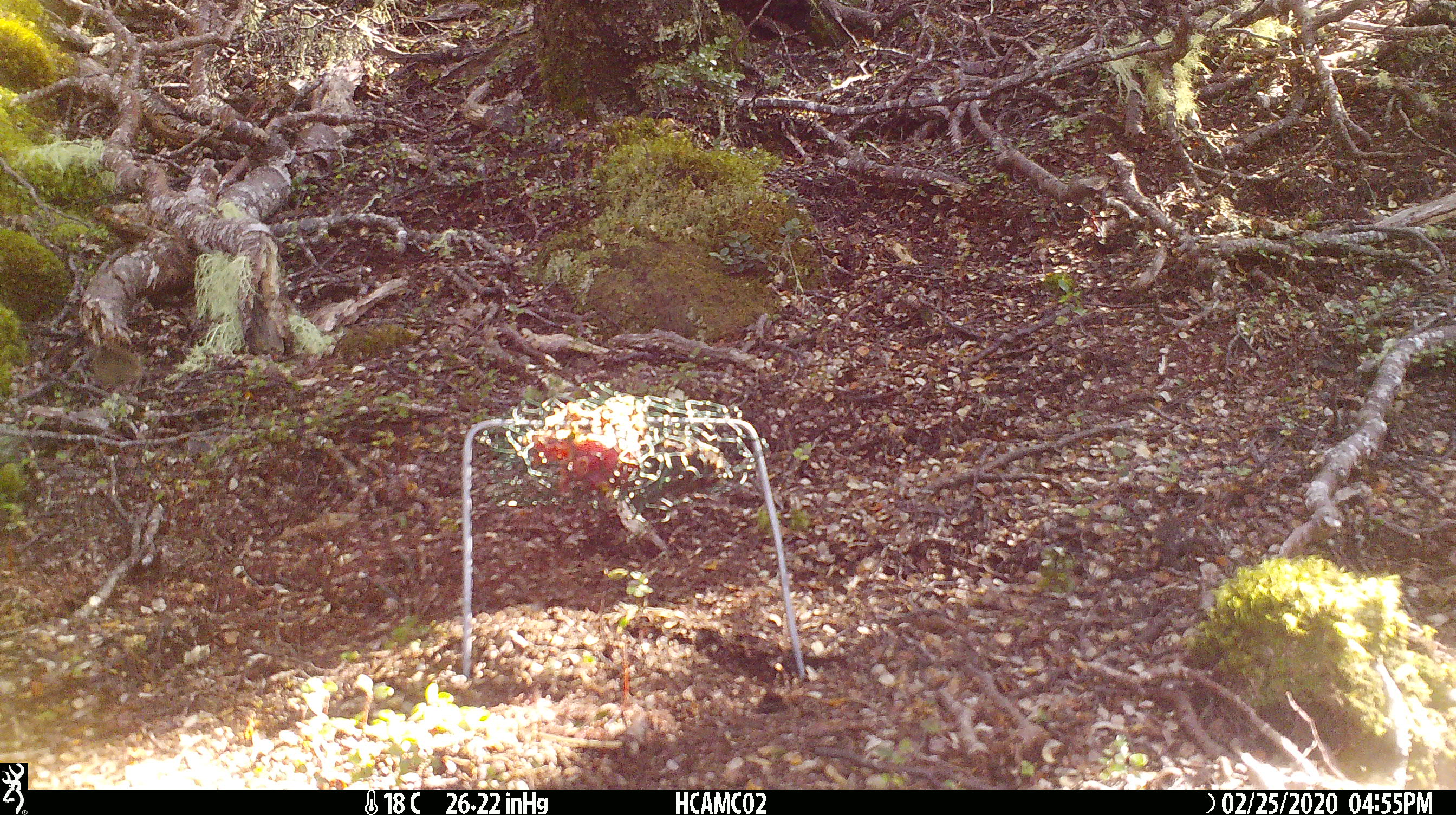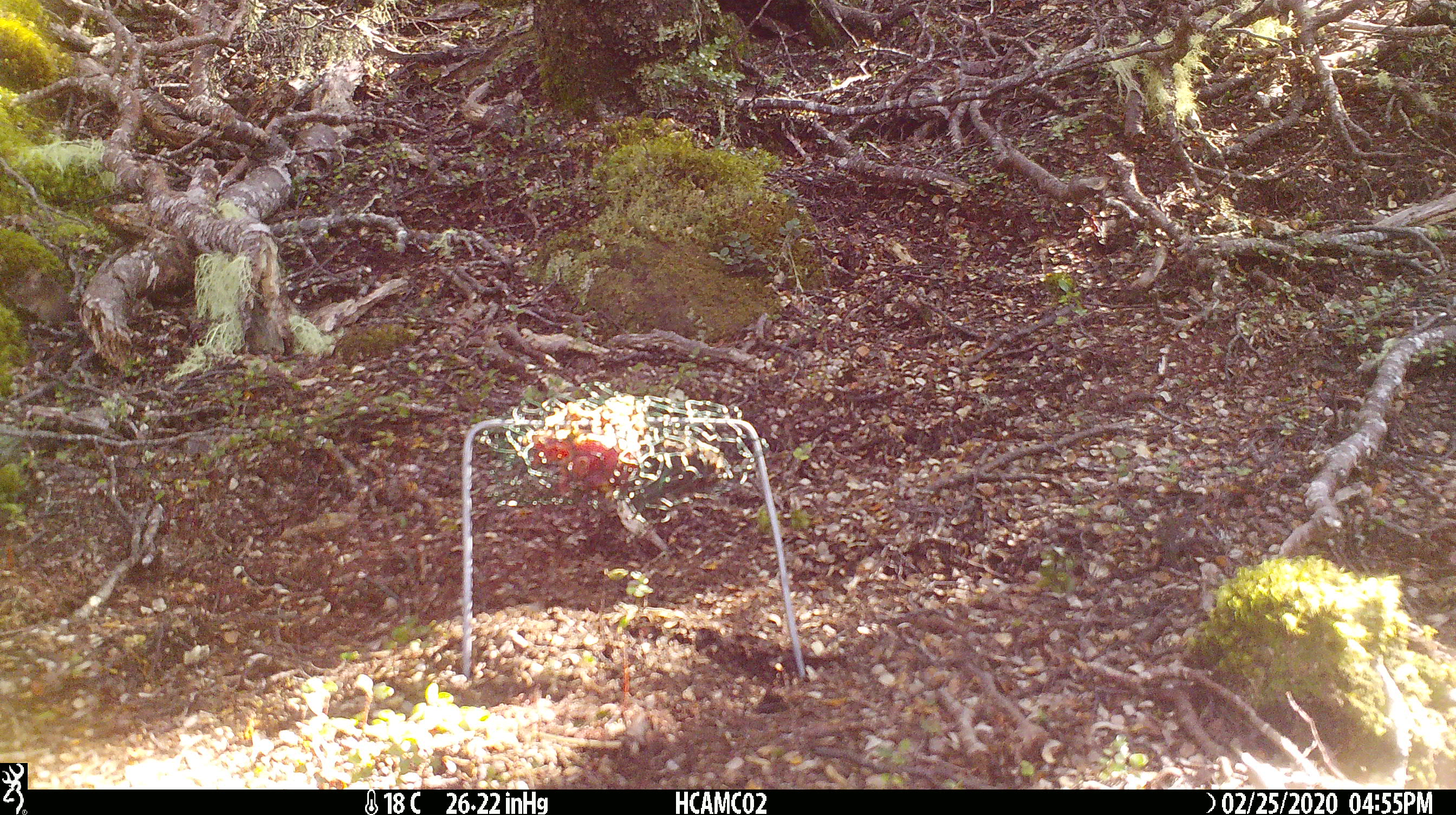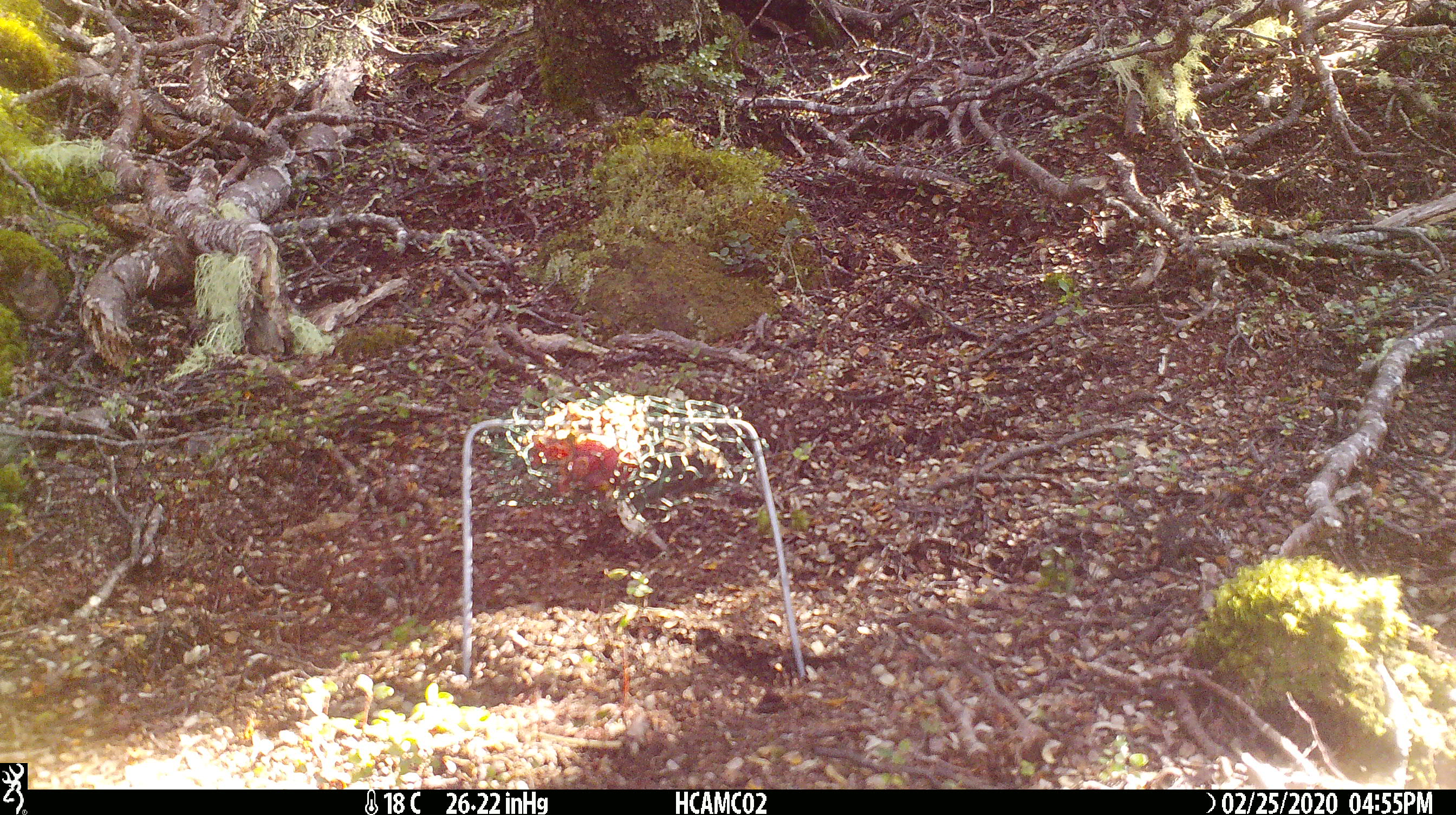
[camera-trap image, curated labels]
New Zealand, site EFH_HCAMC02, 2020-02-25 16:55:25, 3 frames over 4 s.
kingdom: Animalia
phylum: Chordata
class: Mammalia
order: Rodentia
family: Muridae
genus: Mus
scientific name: Mus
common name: mouse